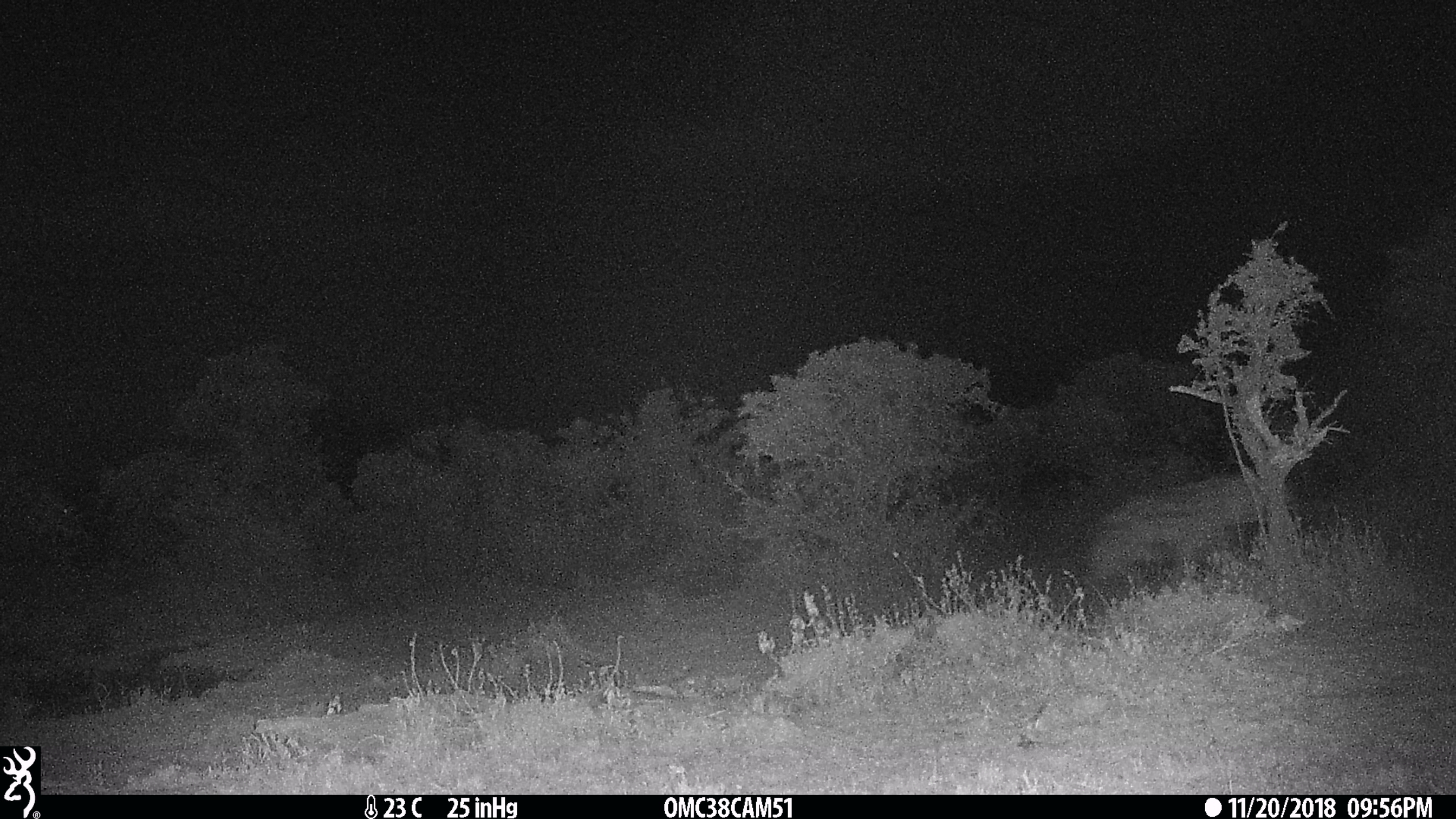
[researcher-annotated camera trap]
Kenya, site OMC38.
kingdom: Animalia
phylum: Chordata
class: Mammalia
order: Carnivora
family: Hyaenidae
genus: Crocuta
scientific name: Crocuta crocuta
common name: spotted hyena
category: hyena spotted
Hyena spotted (spotted hyena) (Crocuta crocuta).